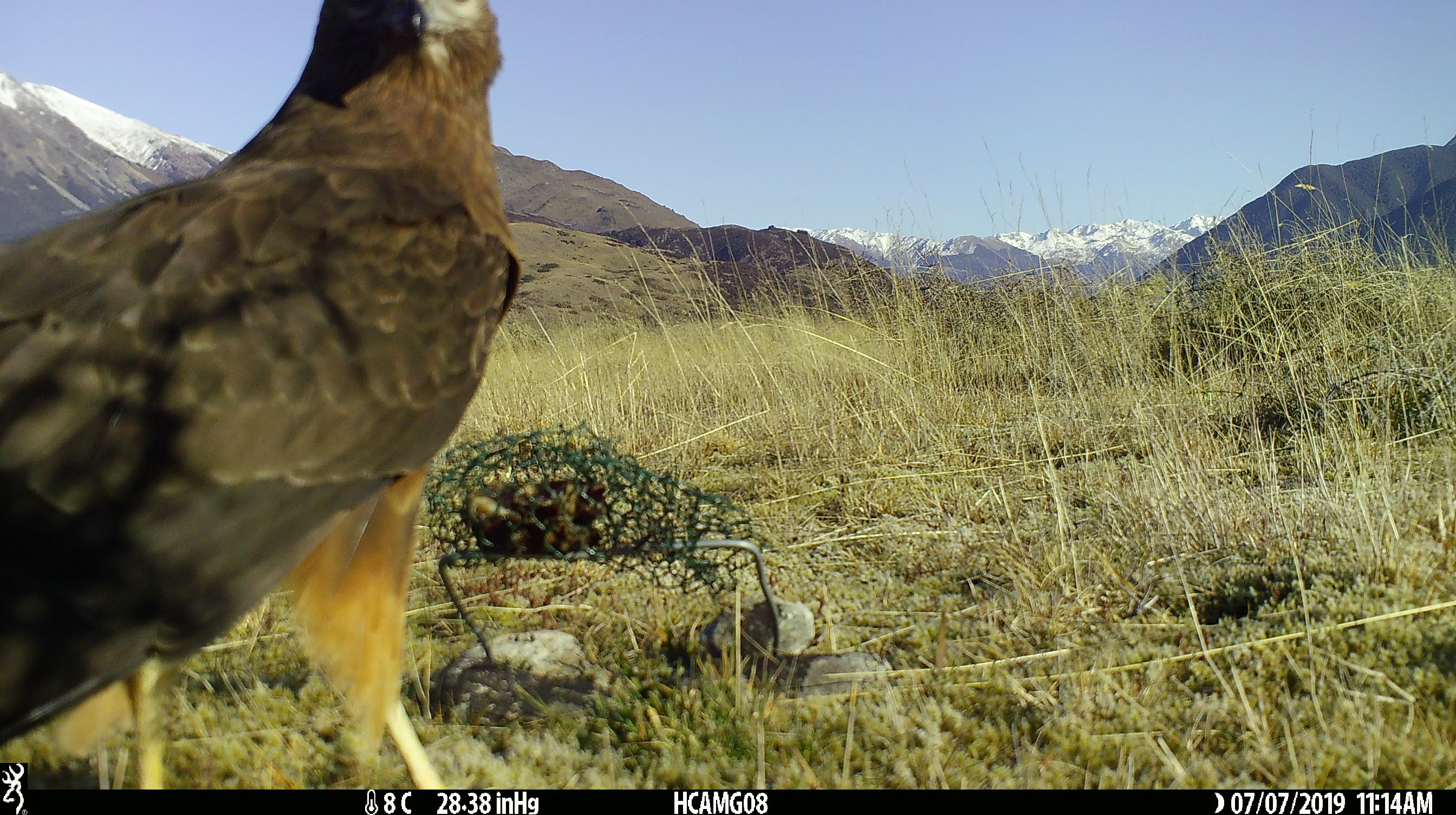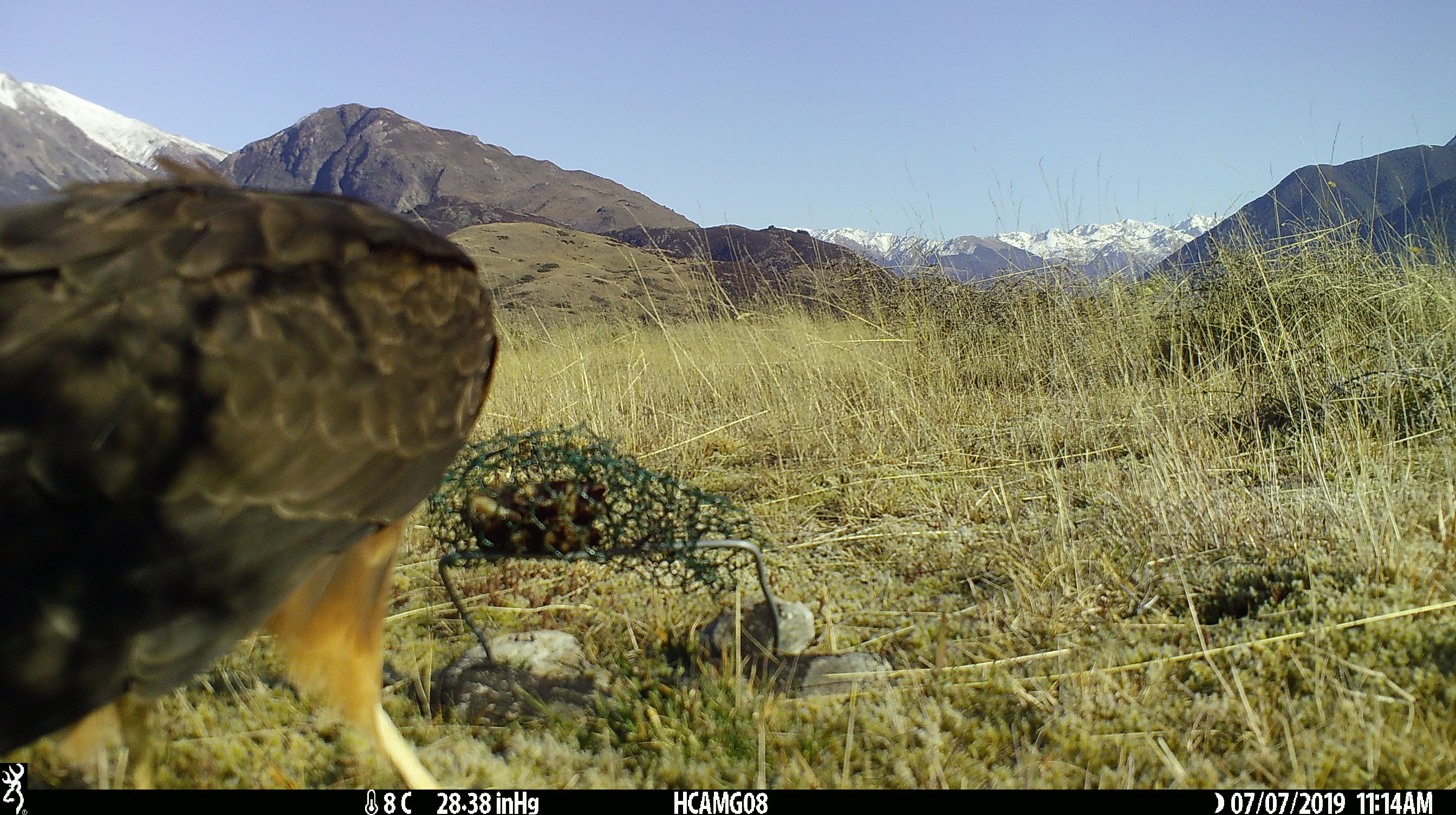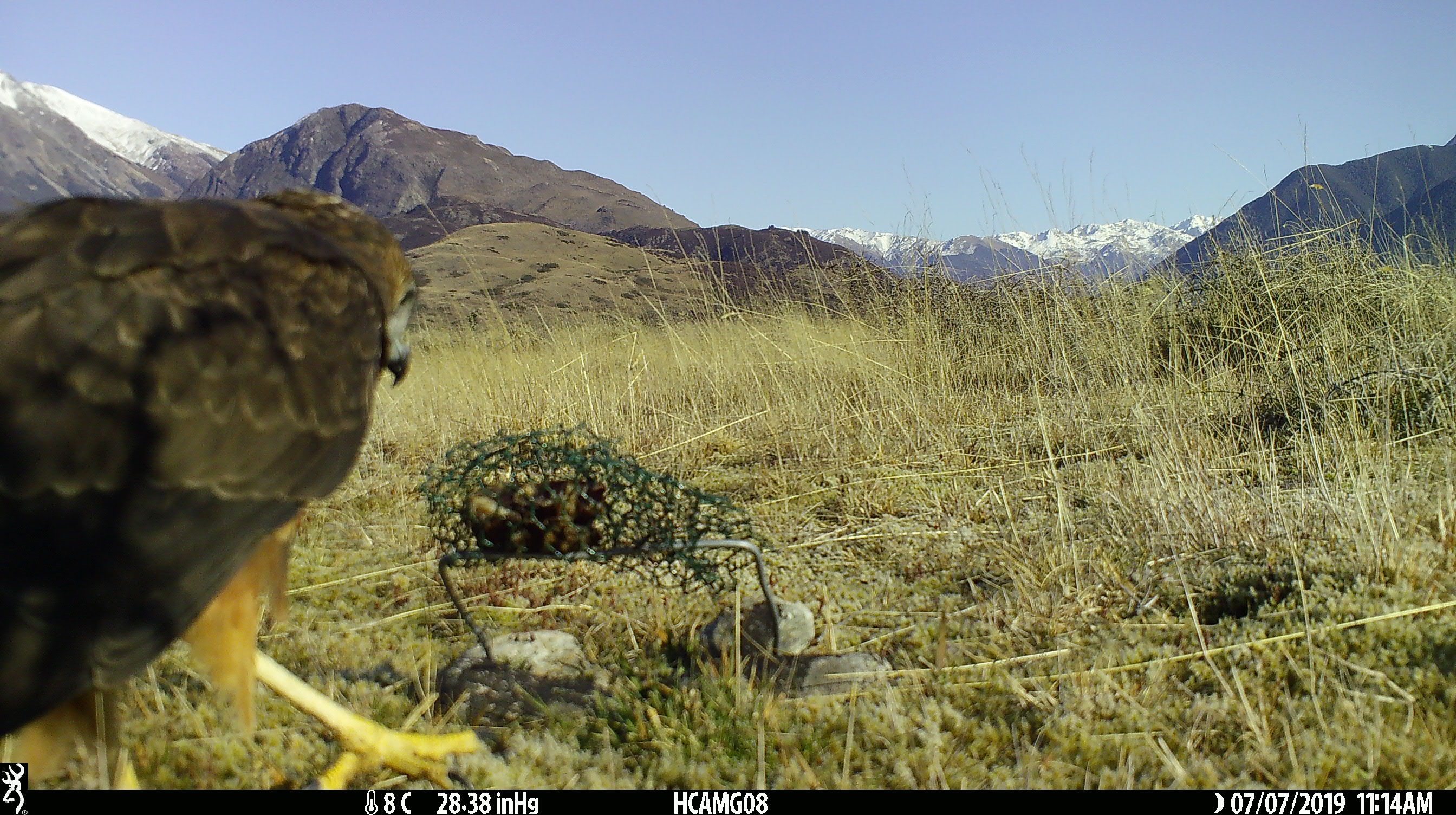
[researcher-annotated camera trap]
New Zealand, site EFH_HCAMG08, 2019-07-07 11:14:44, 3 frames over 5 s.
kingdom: Animalia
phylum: Chordata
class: Aves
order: Accipitriformes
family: Accipitridae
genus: Circus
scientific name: Circus approximans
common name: swamp harrier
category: harrier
Harrier (swamp harrier) (Circus approximans).